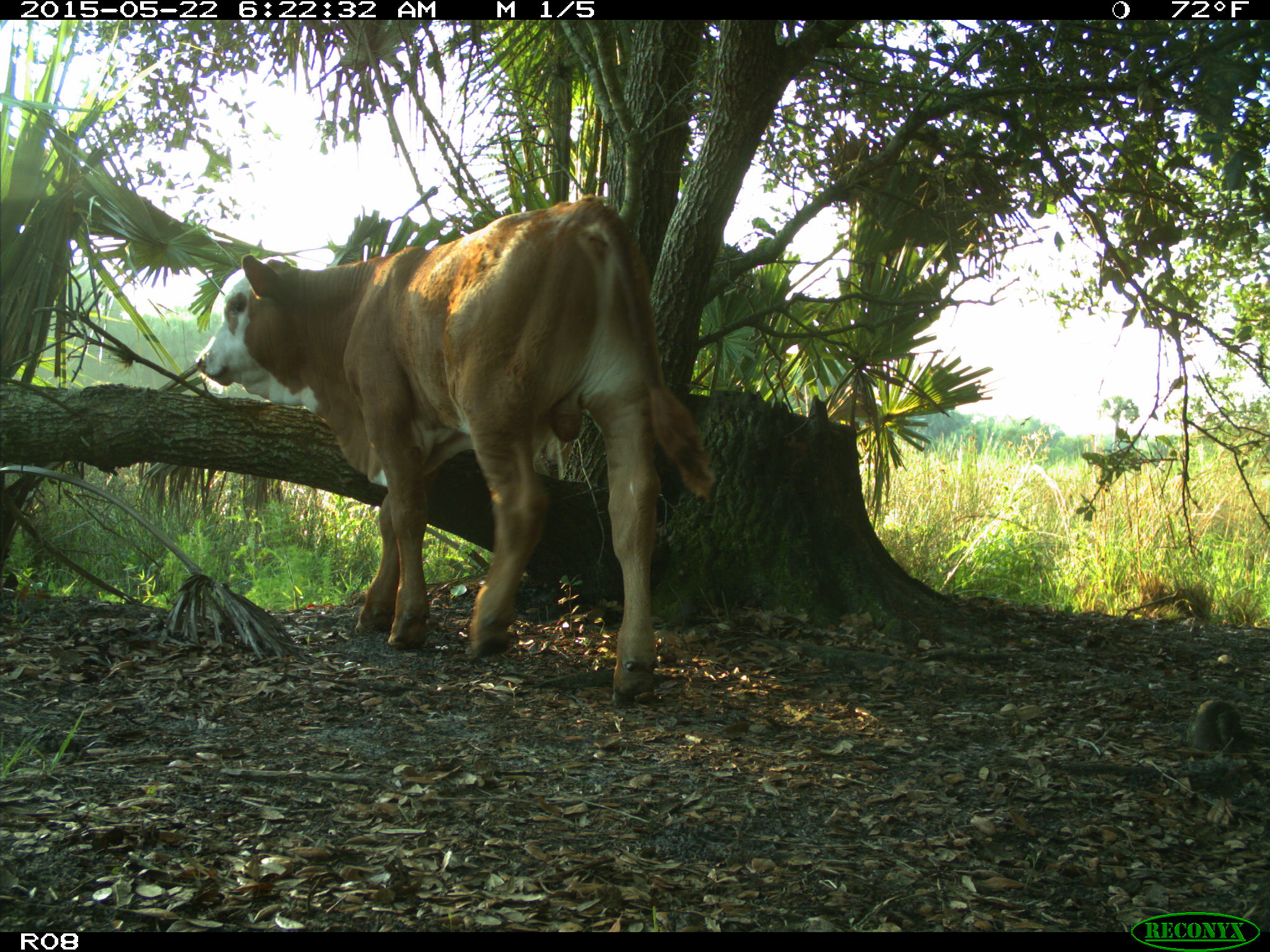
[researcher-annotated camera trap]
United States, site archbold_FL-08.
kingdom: Animalia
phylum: Chordata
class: Mammalia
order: Artiodactyla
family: Bovidae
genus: Bos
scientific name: Bos taurus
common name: domestic cow